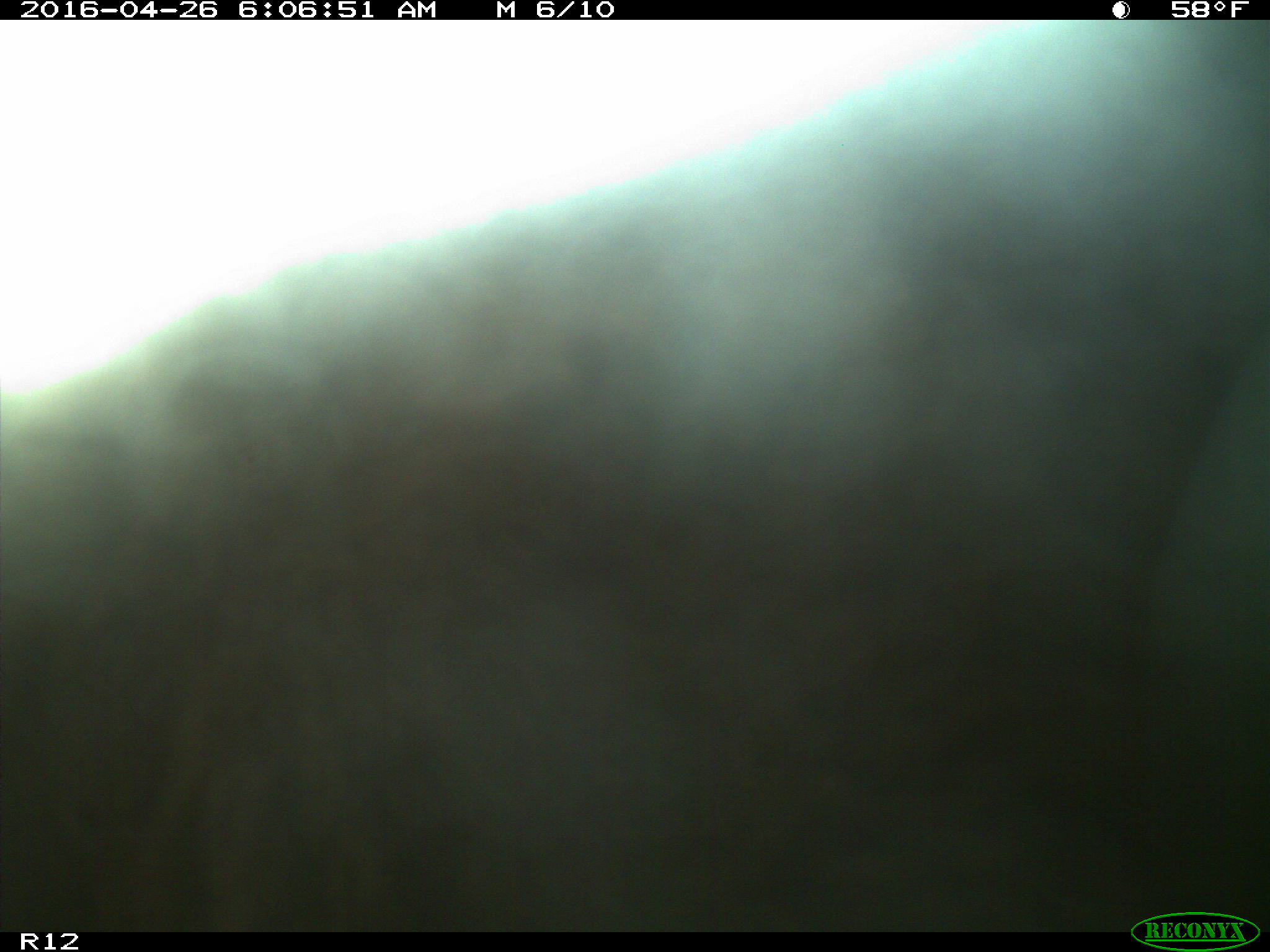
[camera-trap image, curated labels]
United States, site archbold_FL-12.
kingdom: Animalia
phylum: Chordata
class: Mammalia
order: Artiodactyla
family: Bovidae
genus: Bos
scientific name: Bos taurus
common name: domestic cow